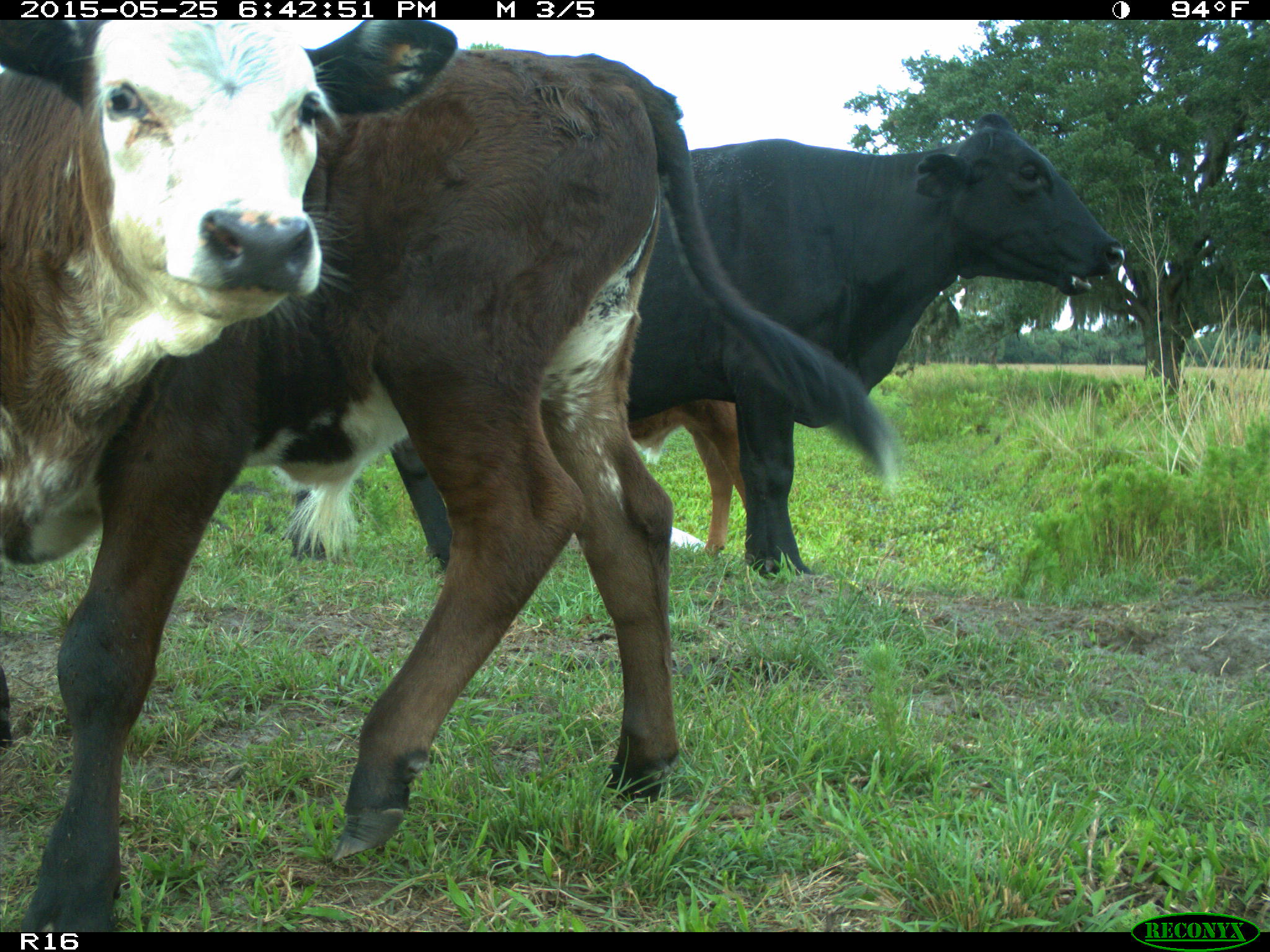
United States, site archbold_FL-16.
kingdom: Animalia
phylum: Chordata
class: Mammalia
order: Artiodactyla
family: Bovidae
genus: Bos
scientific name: Bos taurus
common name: domestic cow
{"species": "Bos taurus (domestic cow)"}